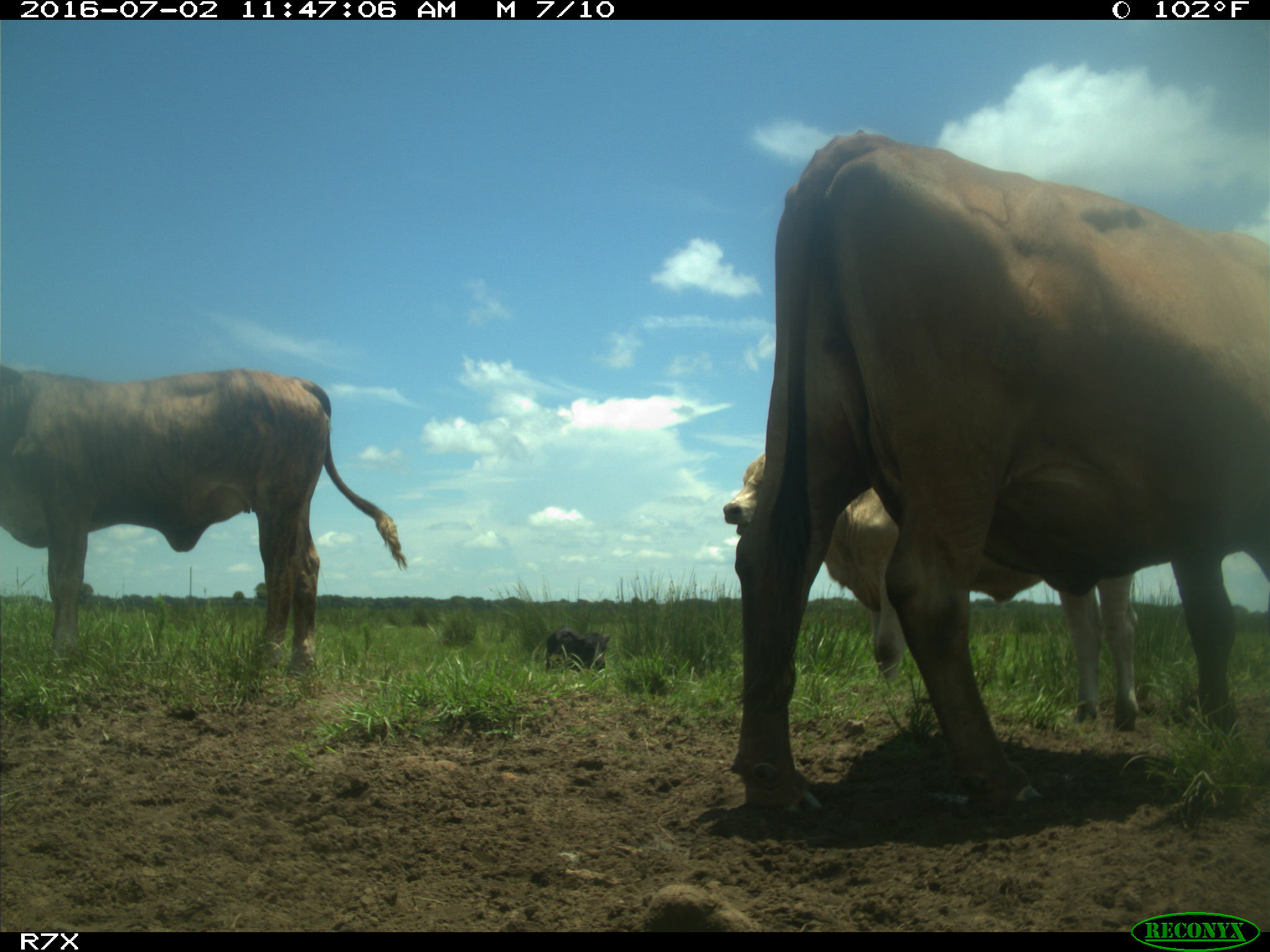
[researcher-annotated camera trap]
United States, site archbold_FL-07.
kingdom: Animalia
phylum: Chordata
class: Mammalia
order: Artiodactyla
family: Bovidae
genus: Bos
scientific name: Bos taurus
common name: domestic cow